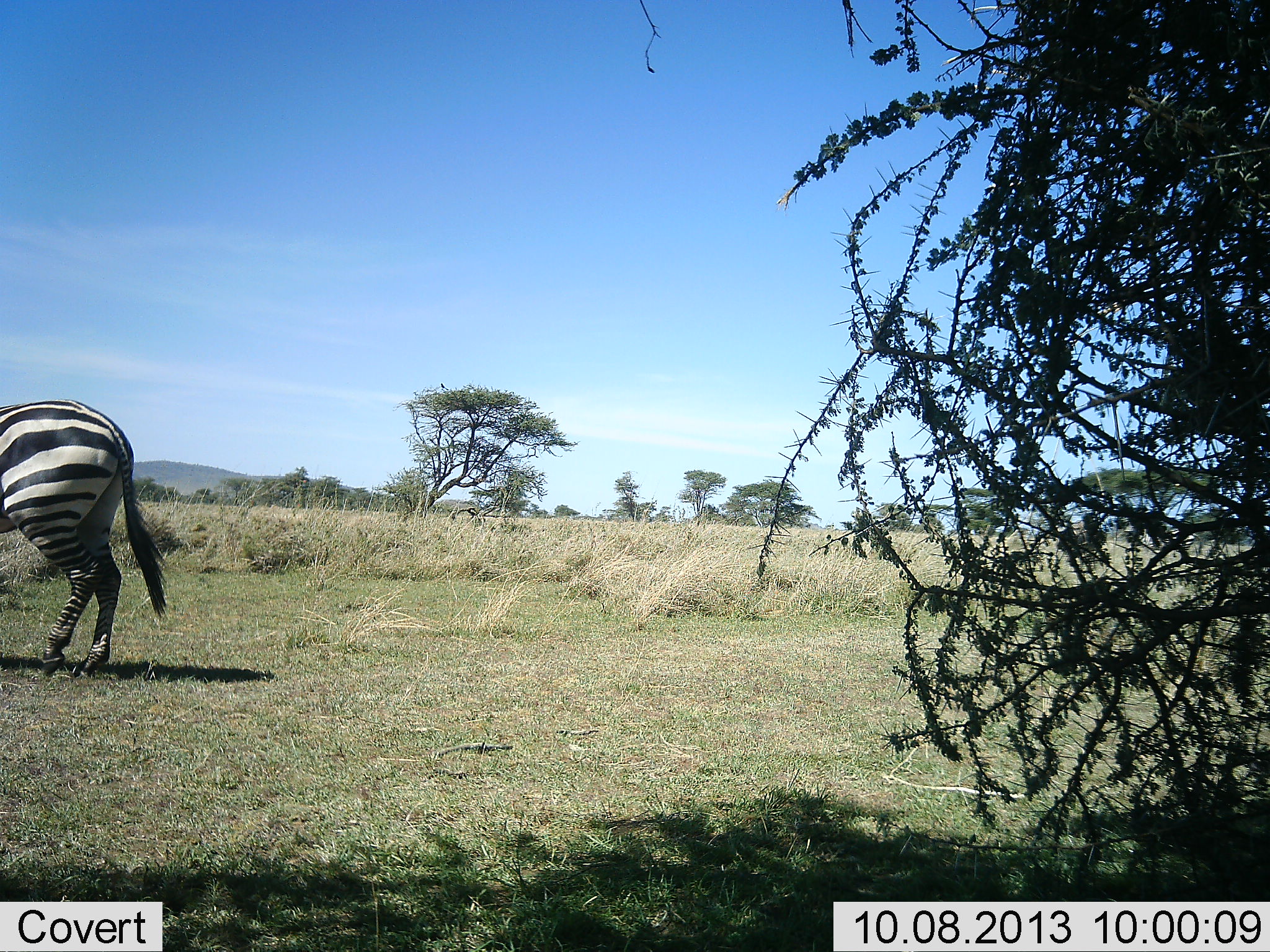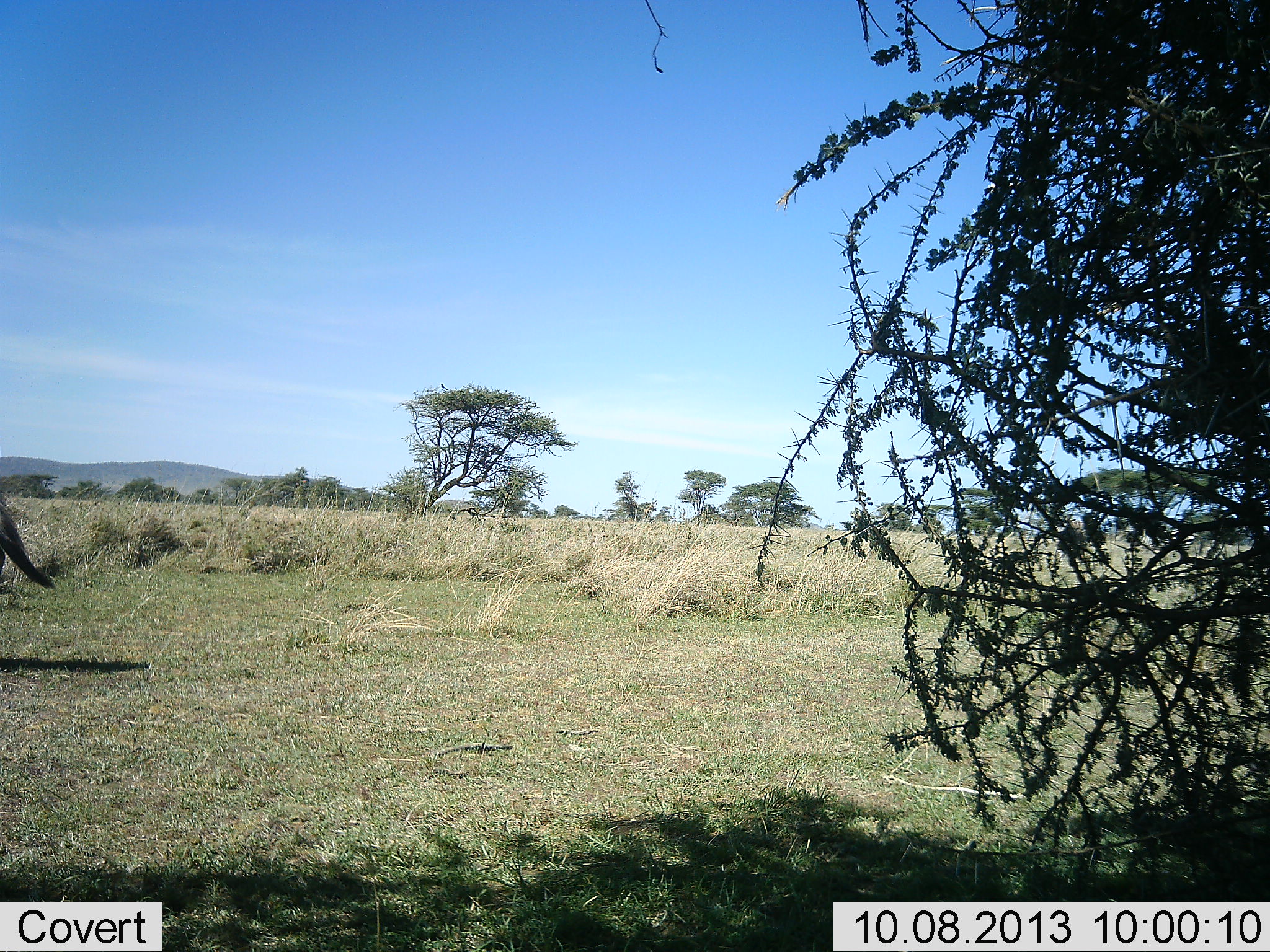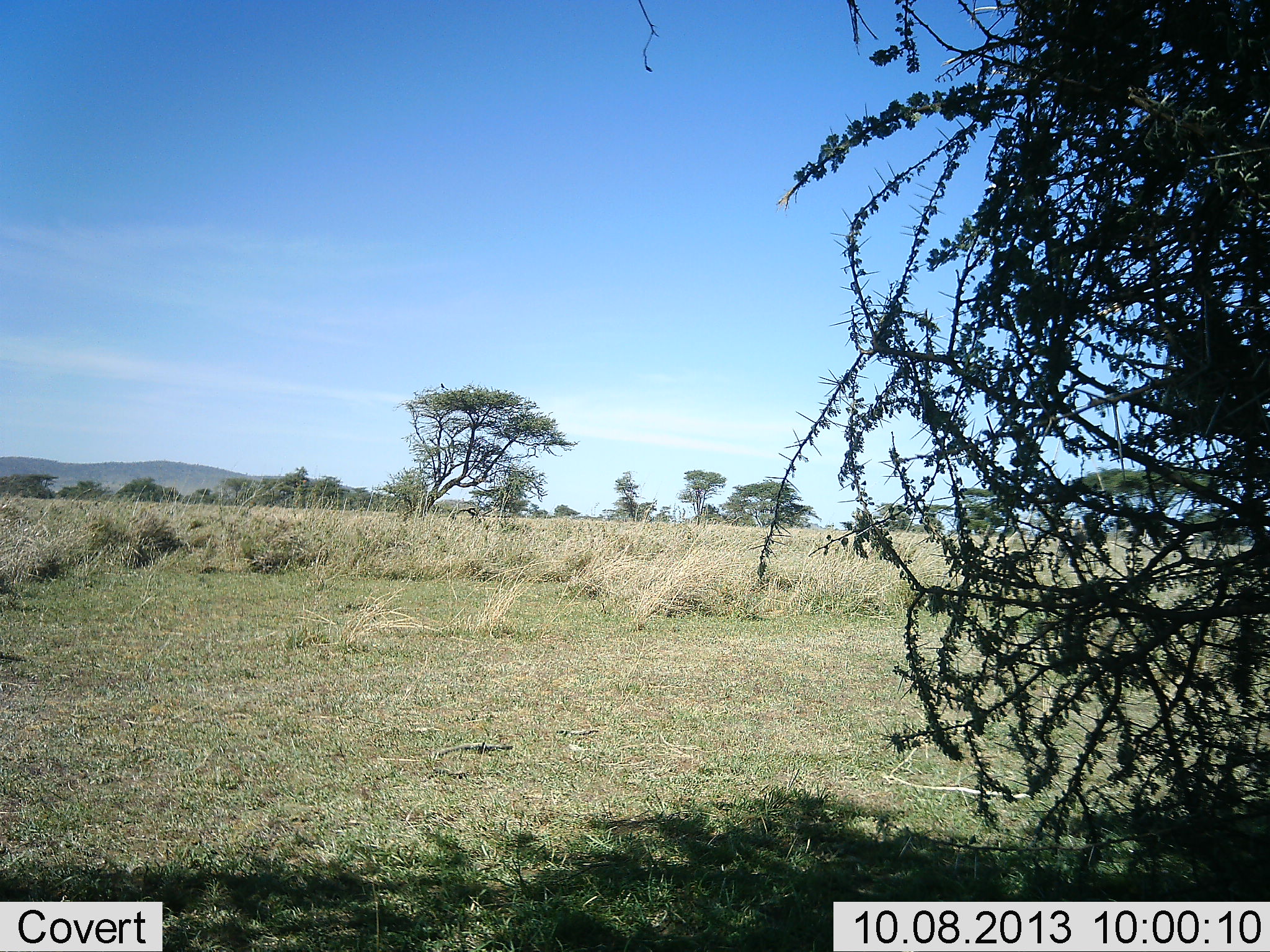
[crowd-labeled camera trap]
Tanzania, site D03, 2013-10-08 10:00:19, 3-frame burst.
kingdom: Animalia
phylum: Chordata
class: Mammalia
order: Perissodactyla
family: Equidae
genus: Equus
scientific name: Equus quagga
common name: plains zebra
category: zebra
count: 1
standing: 0%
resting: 0%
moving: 100%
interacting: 0%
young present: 0%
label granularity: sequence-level